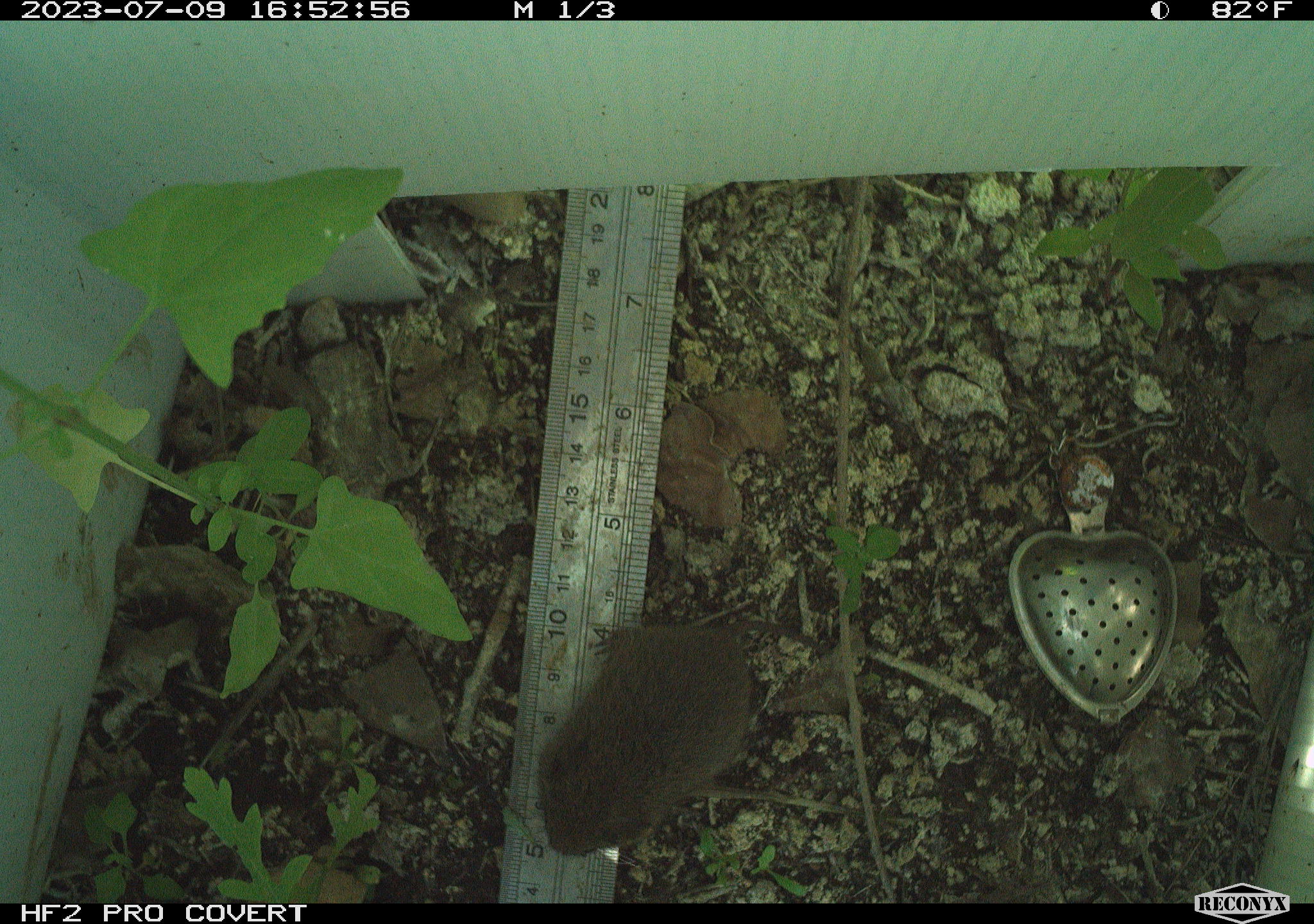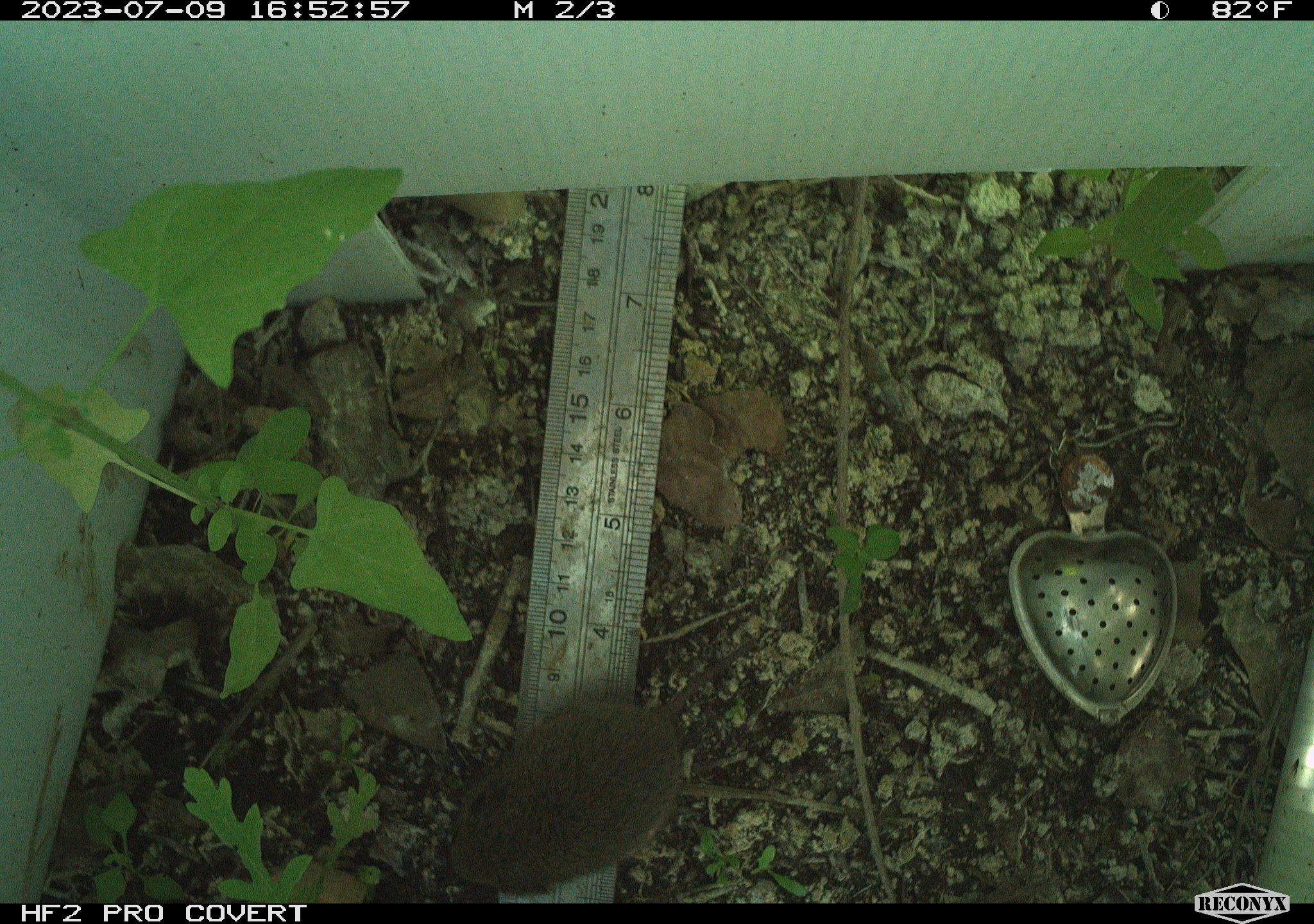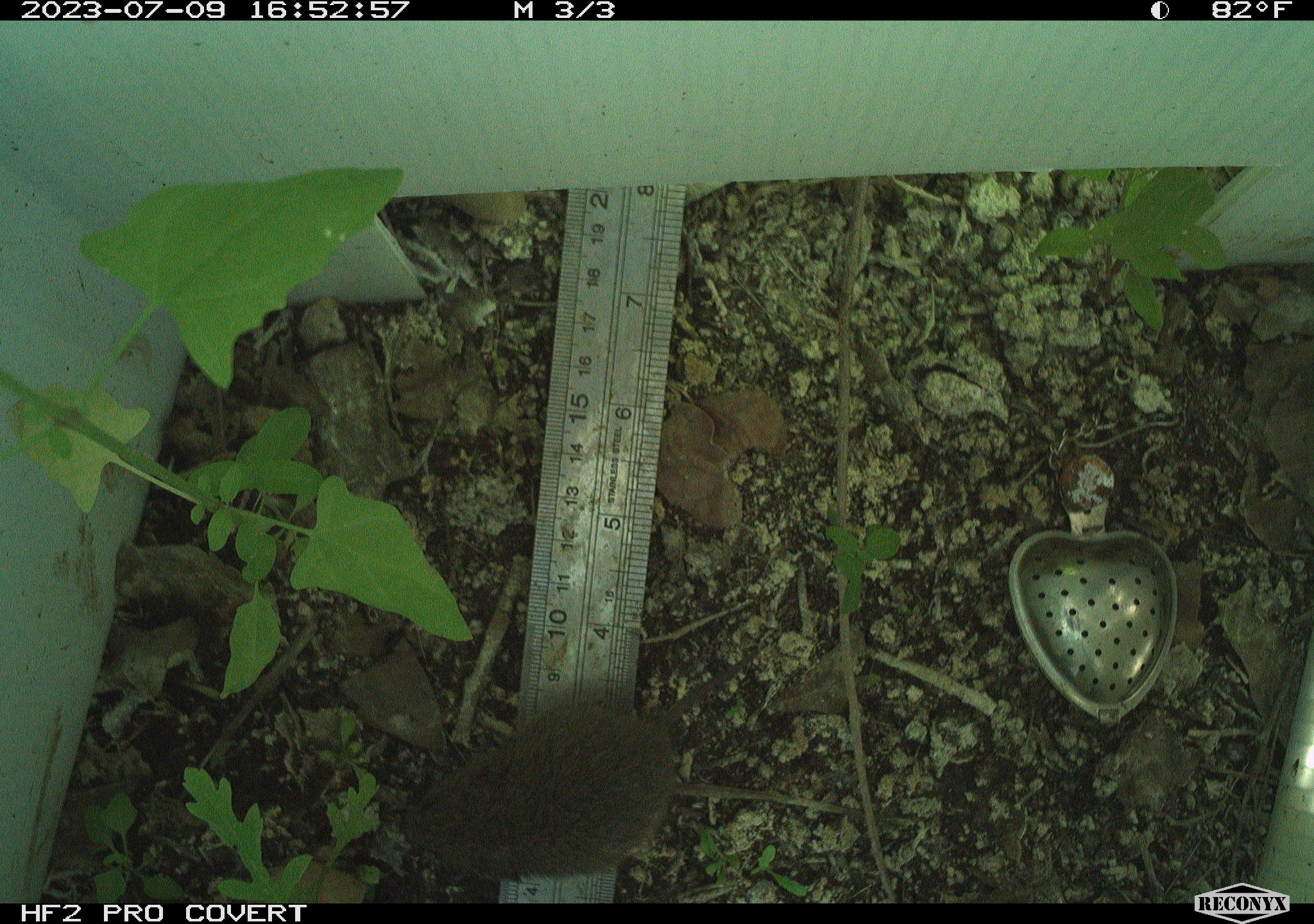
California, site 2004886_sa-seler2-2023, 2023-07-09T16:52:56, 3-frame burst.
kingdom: Animalia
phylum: Chordata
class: Mammalia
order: Rodentia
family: Cricetidae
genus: Microtus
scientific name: Microtus californicus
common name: california vole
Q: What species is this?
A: California vole (Microtus californicus).